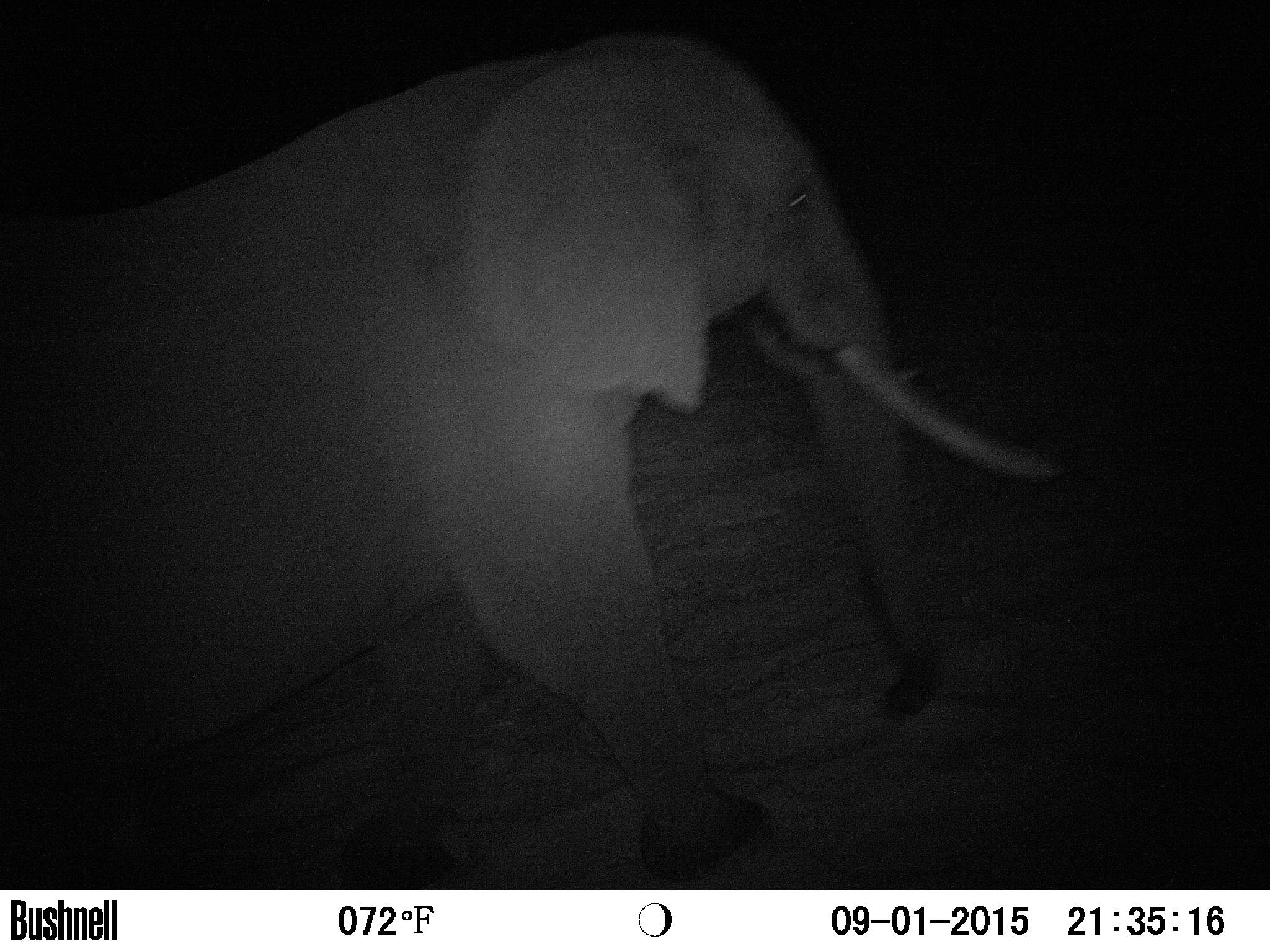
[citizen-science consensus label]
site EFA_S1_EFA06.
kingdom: Animalia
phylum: Chordata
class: Mammalia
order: Proboscidea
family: Elephantidae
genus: Loxodonta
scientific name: Loxodonta africana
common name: african bush elephant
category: elephant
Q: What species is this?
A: Elephant (african bush elephant) (Loxodonta africana).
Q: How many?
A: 1.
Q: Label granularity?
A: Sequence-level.